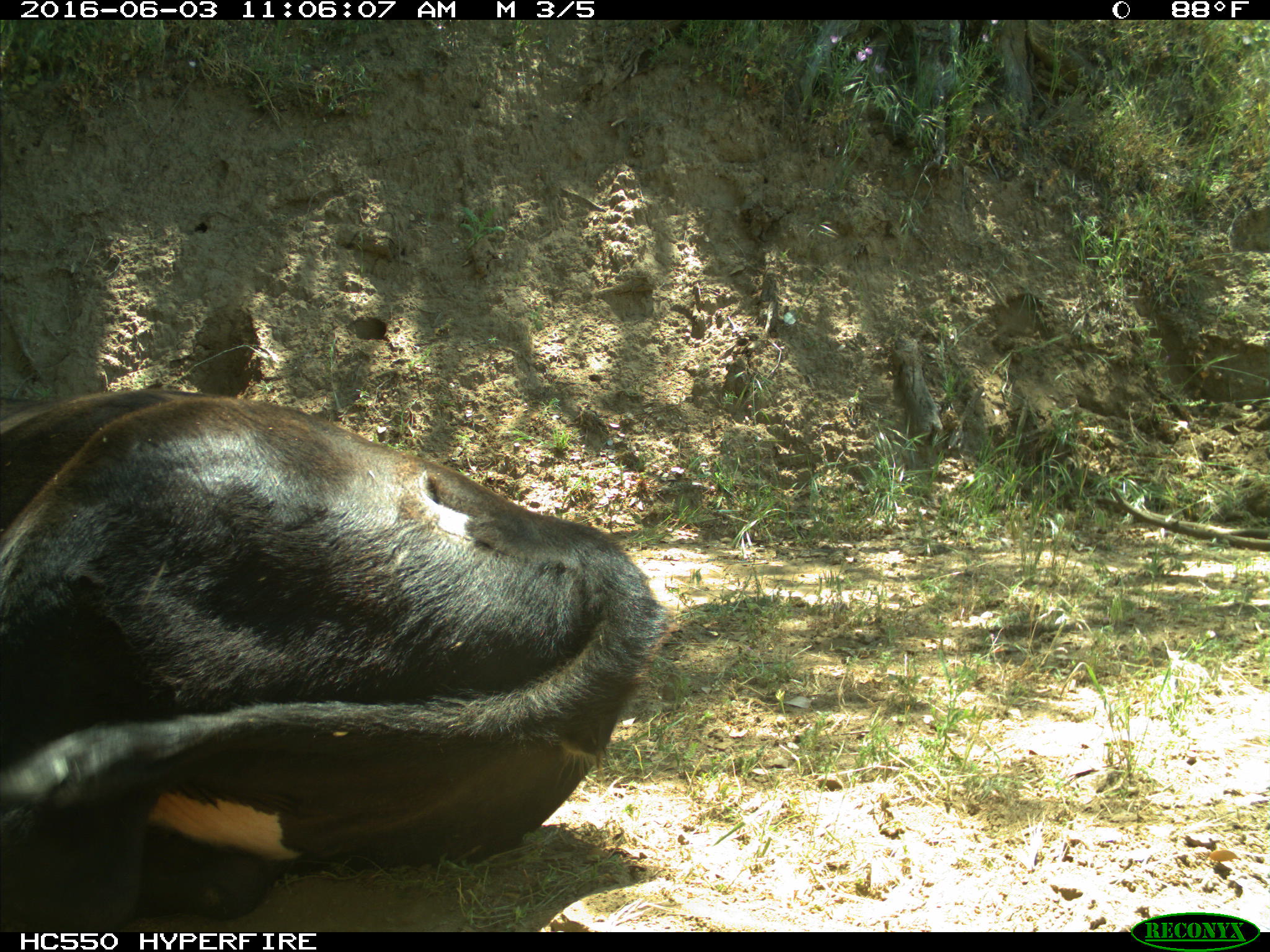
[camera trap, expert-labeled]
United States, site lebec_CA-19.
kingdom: Animalia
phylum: Chordata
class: Mammalia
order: Artiodactyla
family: Bovidae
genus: Bos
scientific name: Bos taurus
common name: domestic cow